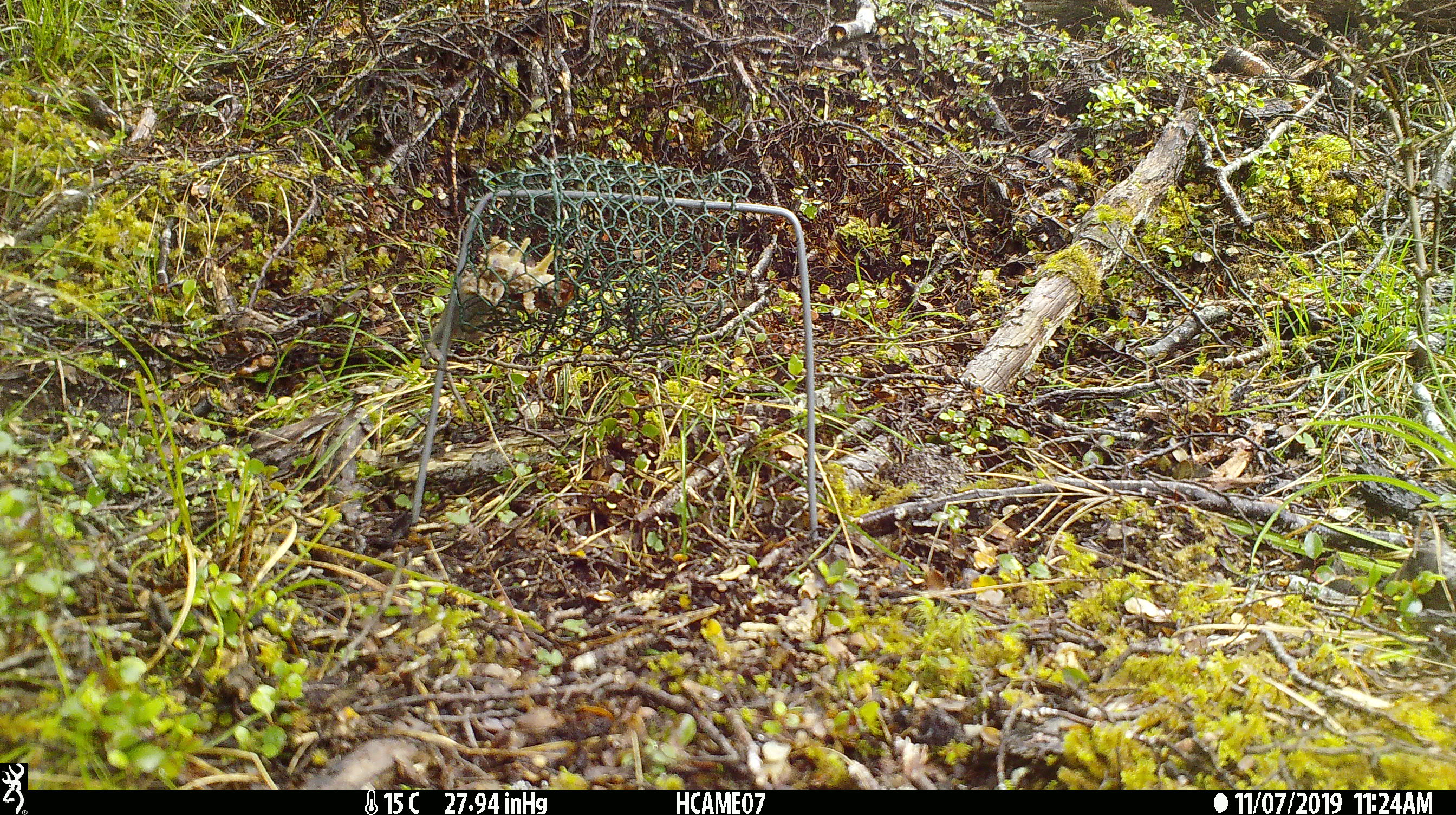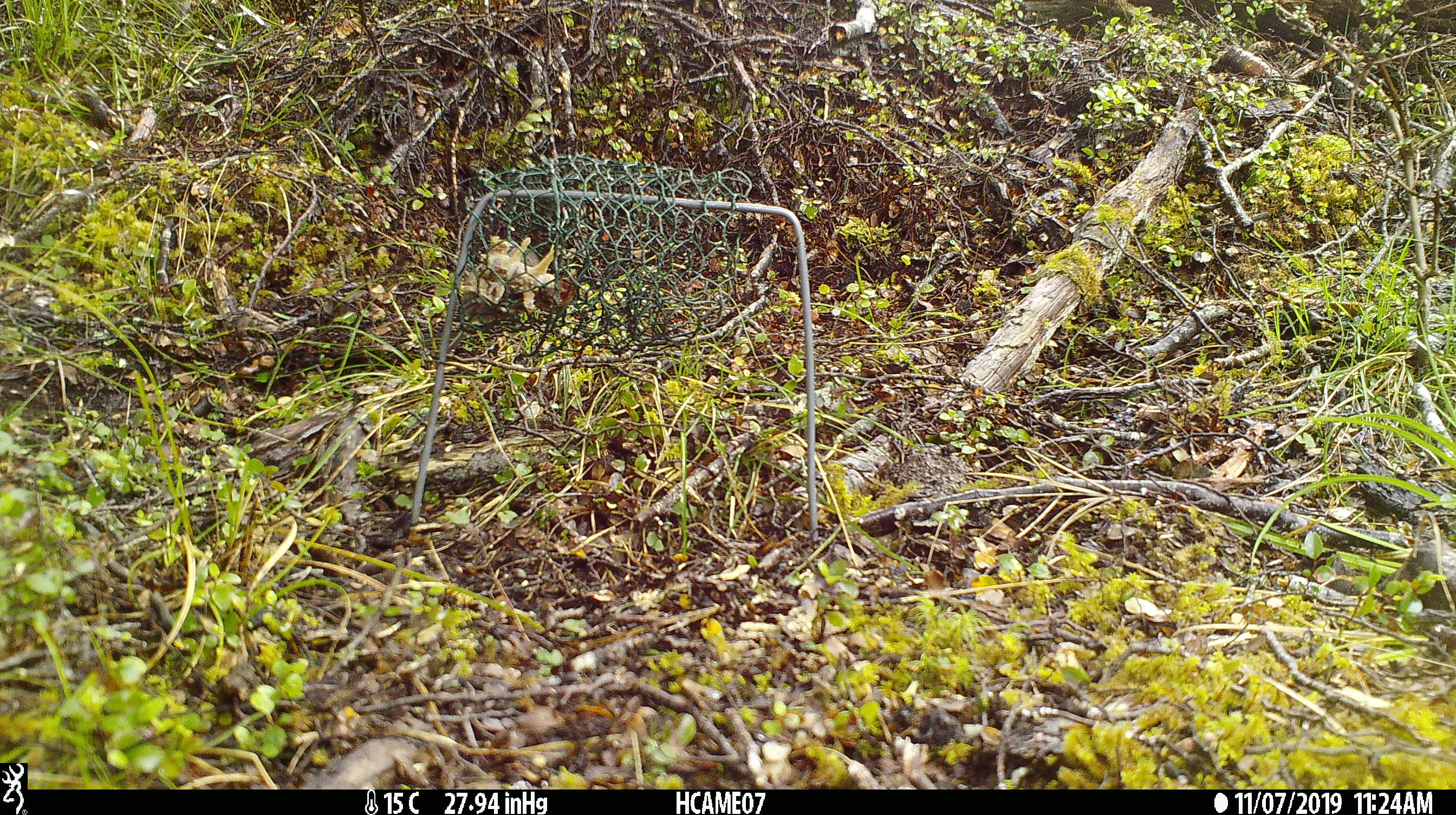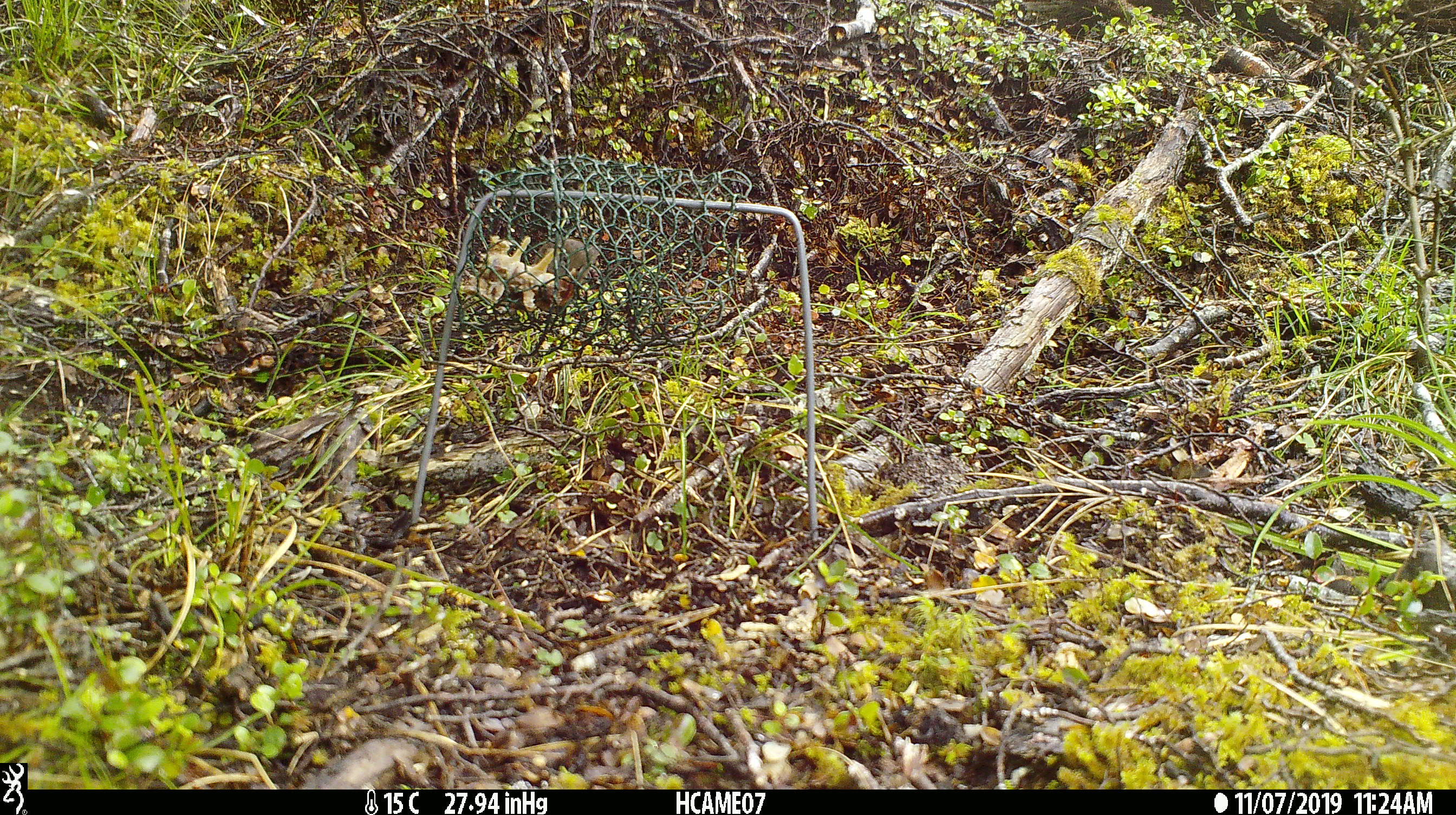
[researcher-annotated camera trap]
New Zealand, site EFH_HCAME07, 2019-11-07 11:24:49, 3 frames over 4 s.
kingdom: Animalia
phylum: Chordata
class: Mammalia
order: Rodentia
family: Muridae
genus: Mus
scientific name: Mus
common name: mouse